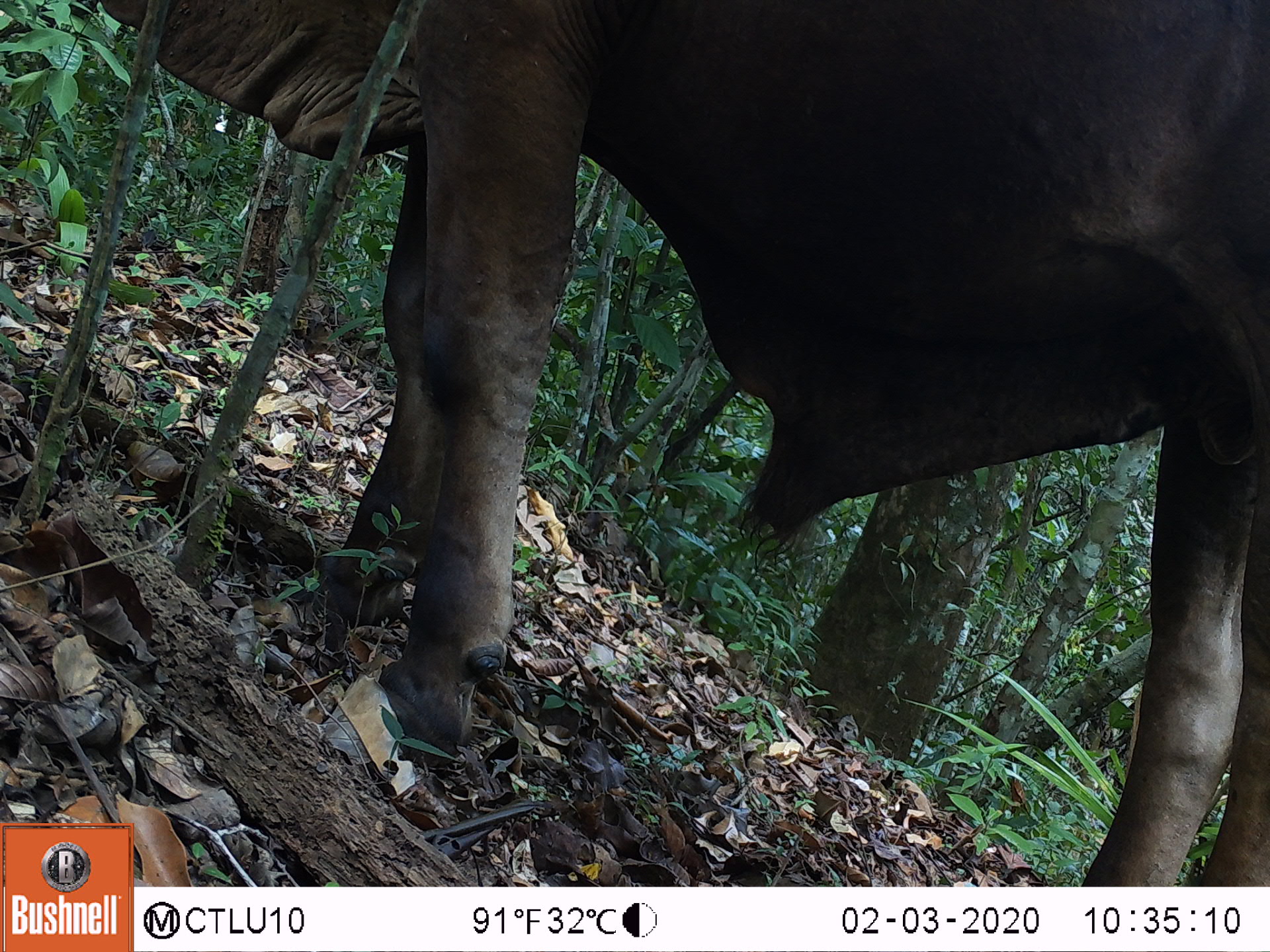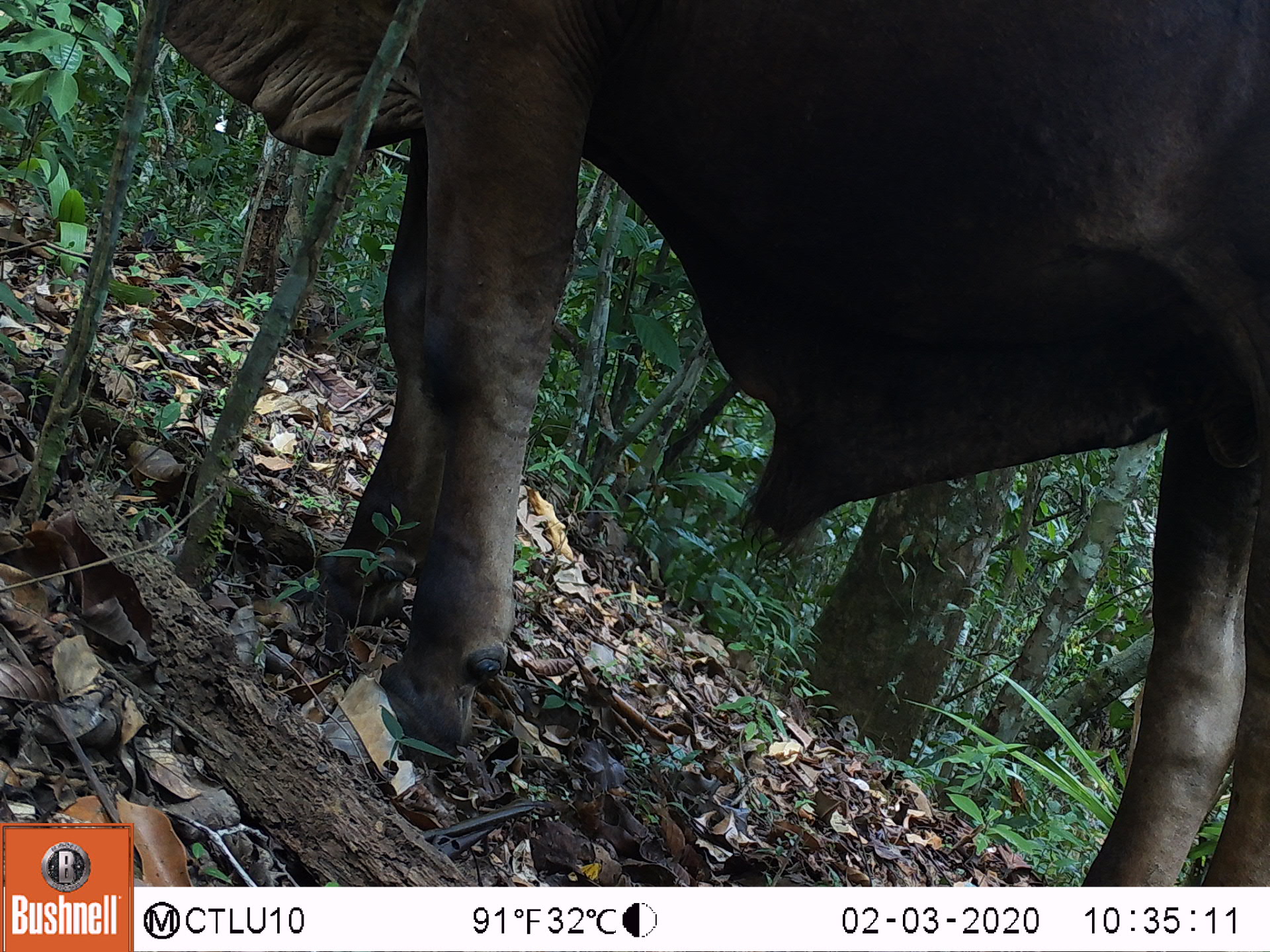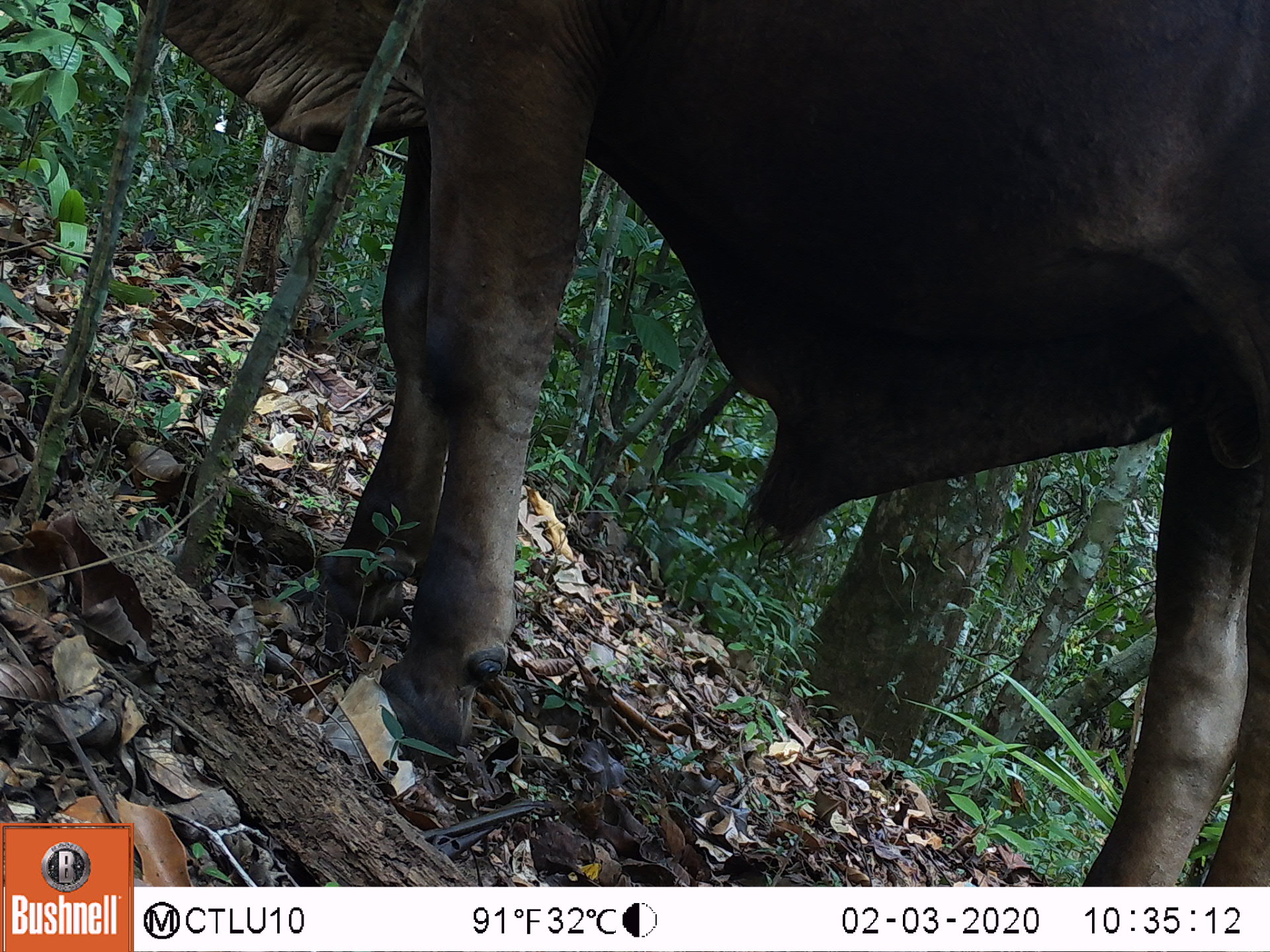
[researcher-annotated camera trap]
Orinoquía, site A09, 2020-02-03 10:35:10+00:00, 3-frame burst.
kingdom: Animalia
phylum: Chordata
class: Mammalia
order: Artiodactyla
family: Bovidae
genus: Bos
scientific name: Bos taurus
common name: cow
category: cattle